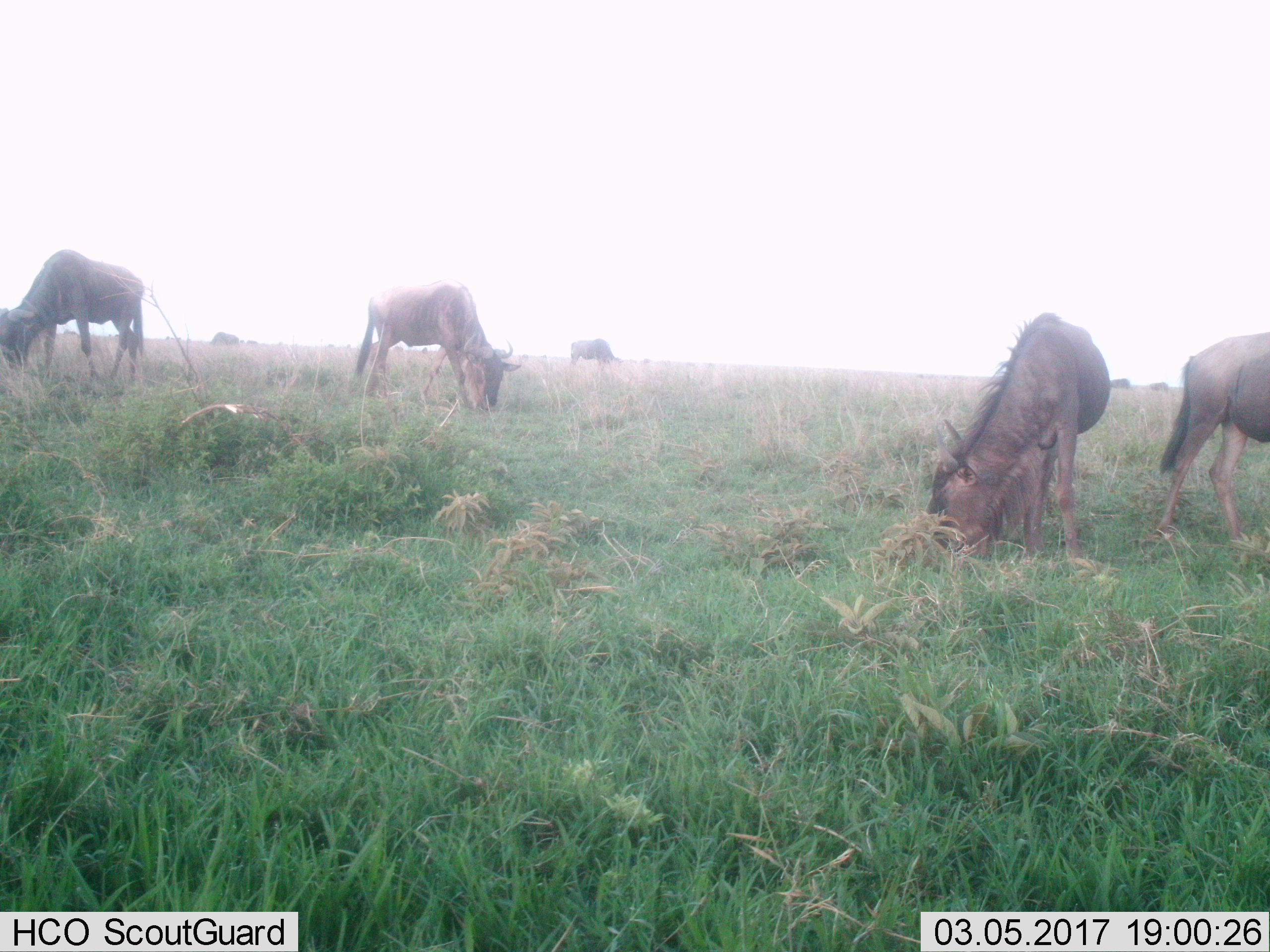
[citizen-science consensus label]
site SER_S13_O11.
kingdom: Animalia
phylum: Chordata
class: Mammalia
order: Artiodactyla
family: Bovidae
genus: Connochaetes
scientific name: Connochaetes taurinus taurinus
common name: blue wildebeest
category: wildebeestblue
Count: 5.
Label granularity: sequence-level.